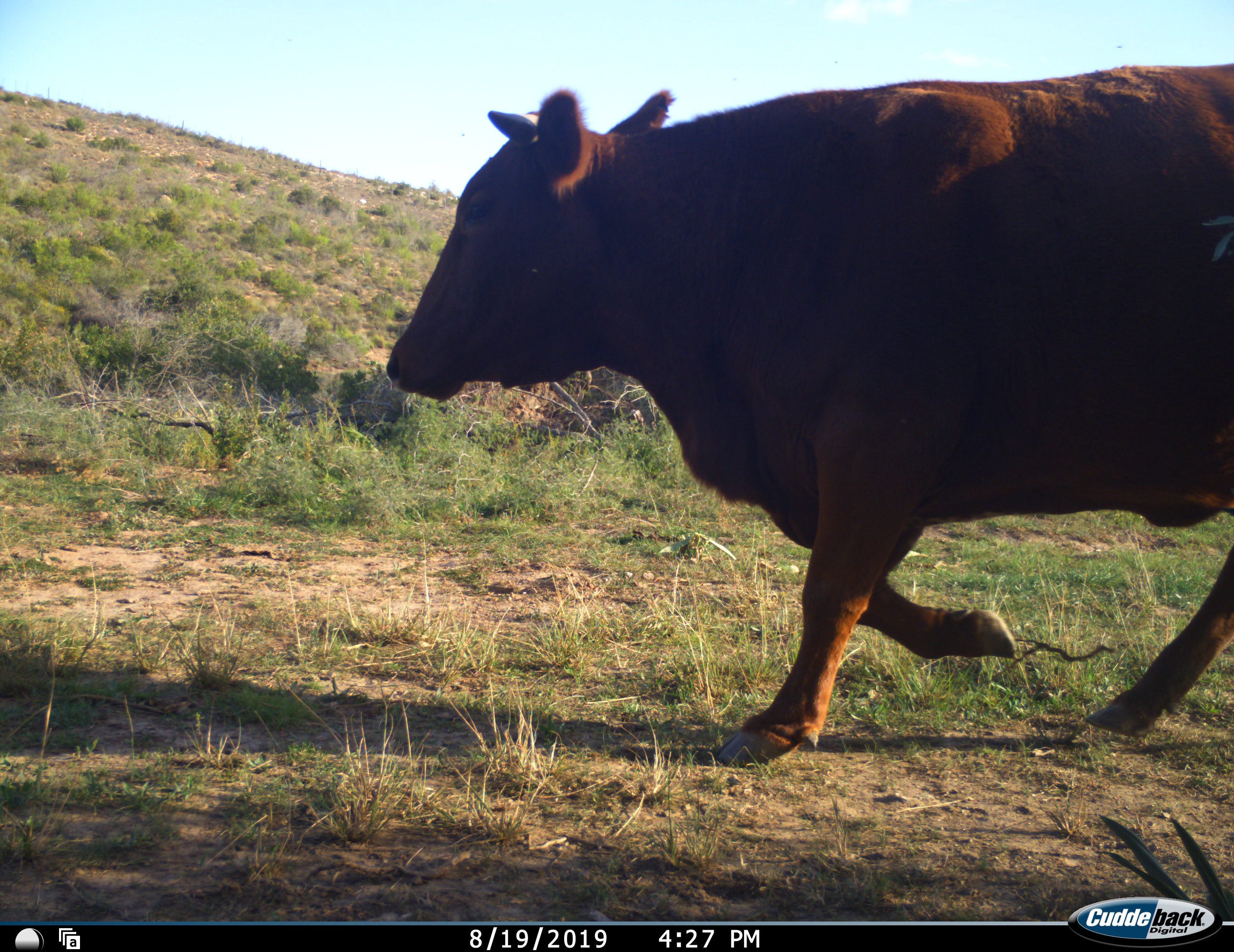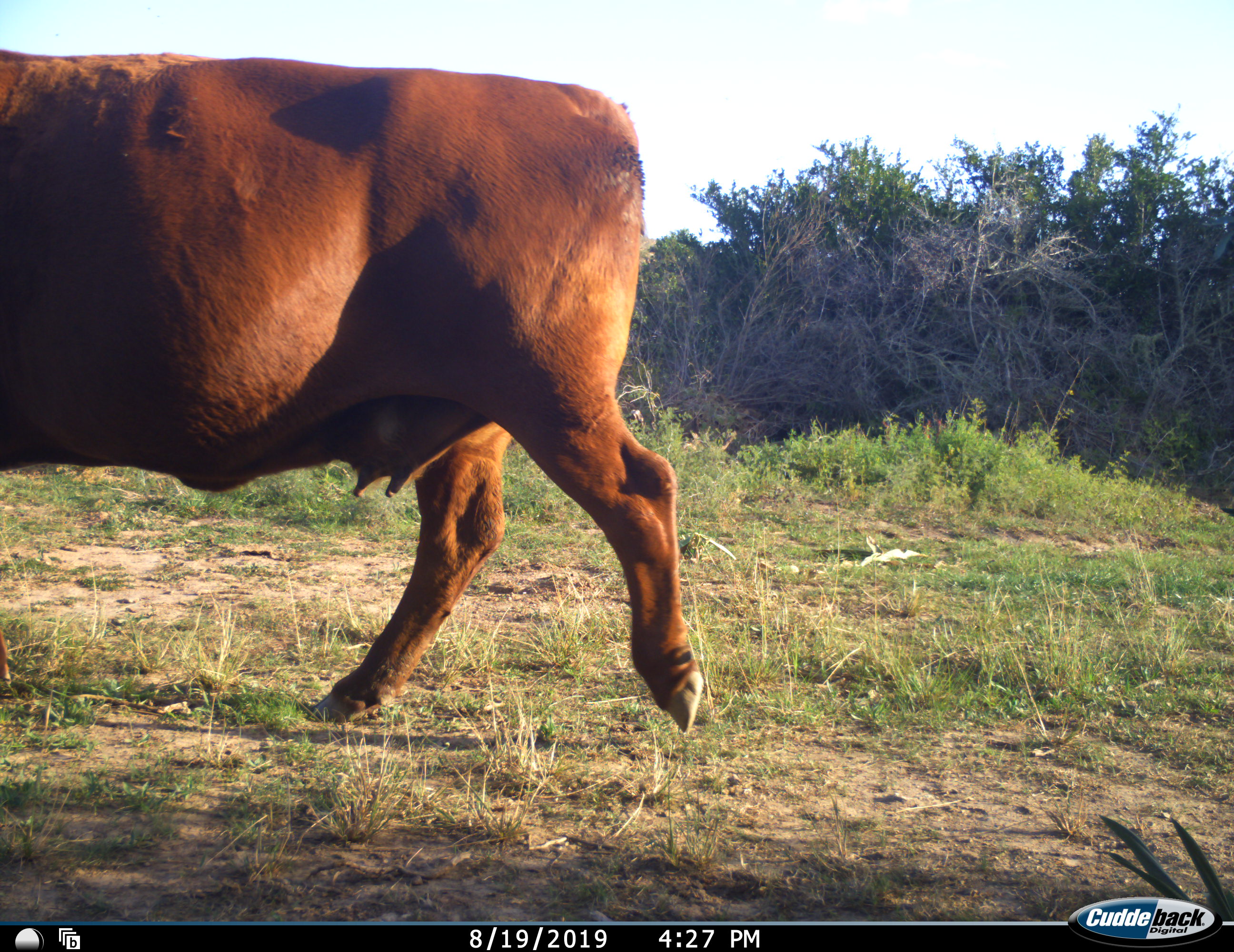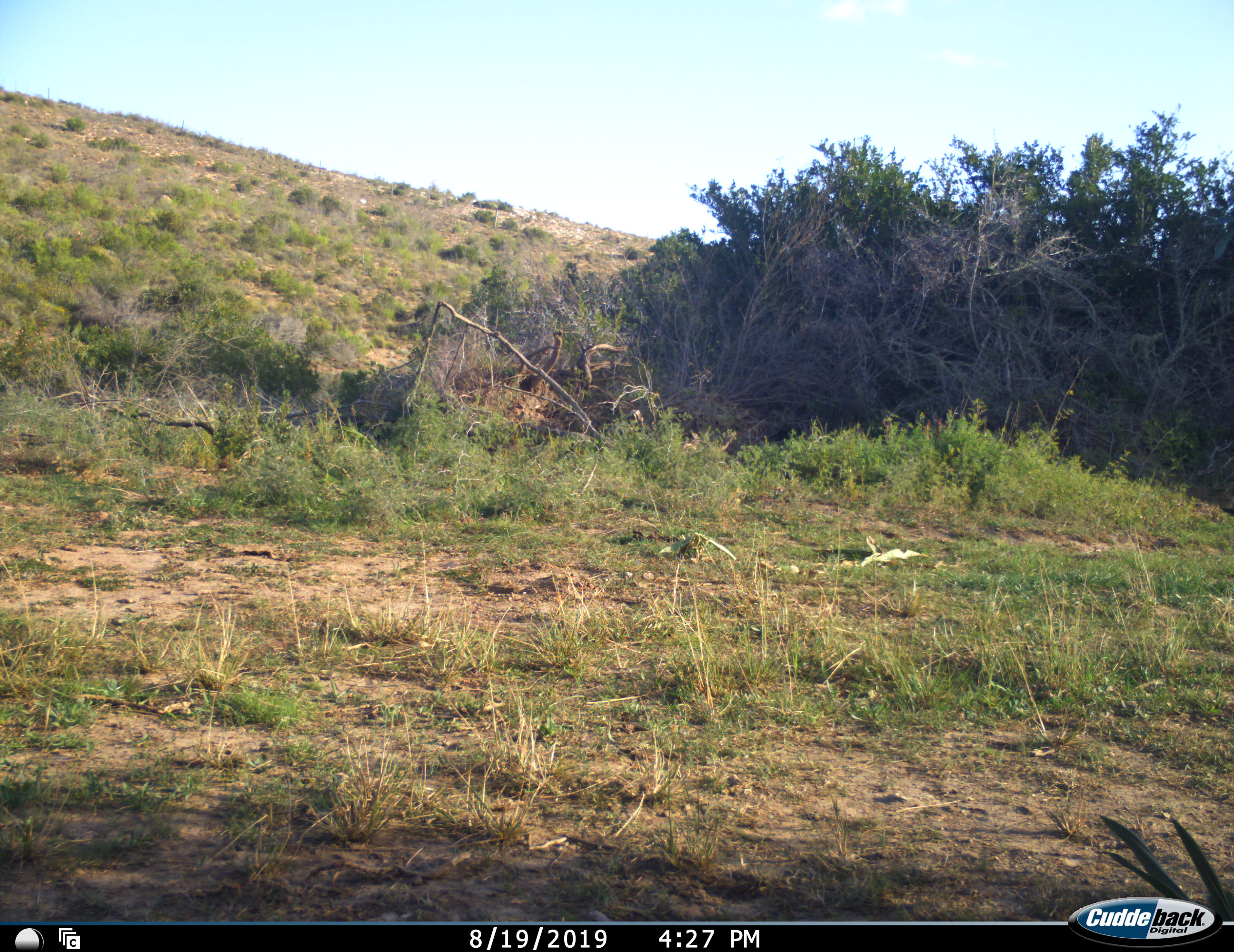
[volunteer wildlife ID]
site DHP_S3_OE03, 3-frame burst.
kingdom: Animalia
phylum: Chordata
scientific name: Vertebrata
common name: domestic animal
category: domesticanimal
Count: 1.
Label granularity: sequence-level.